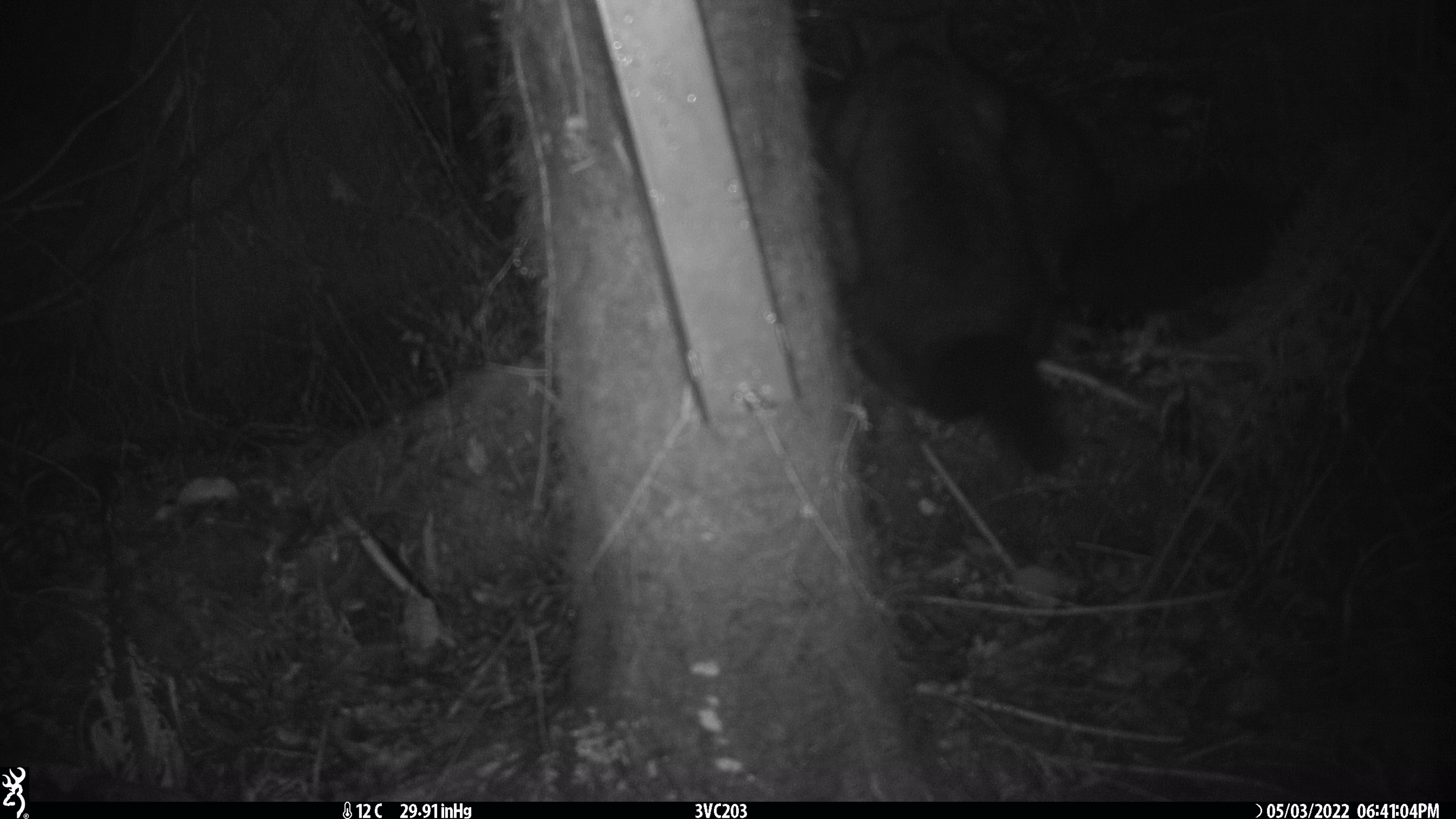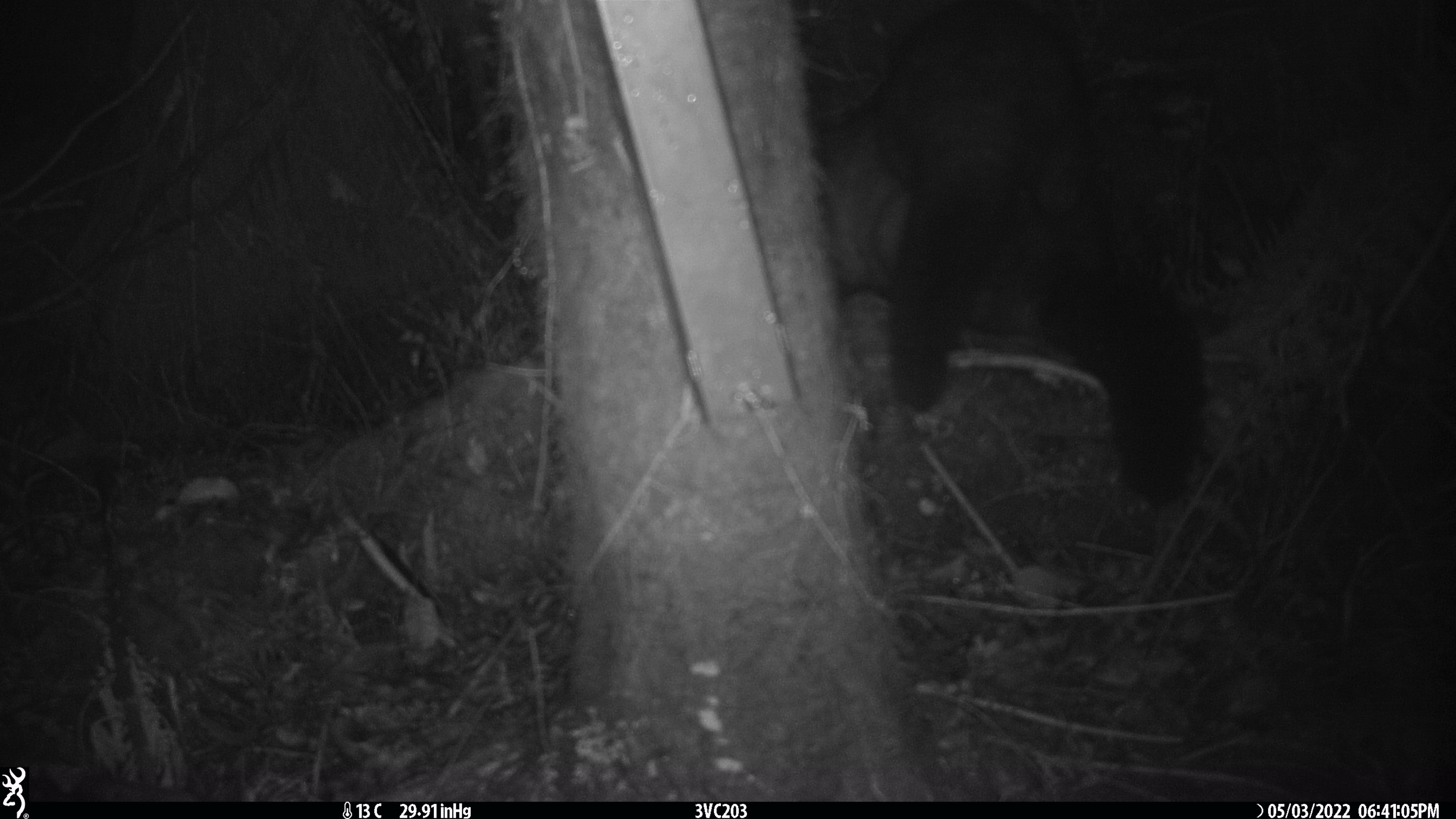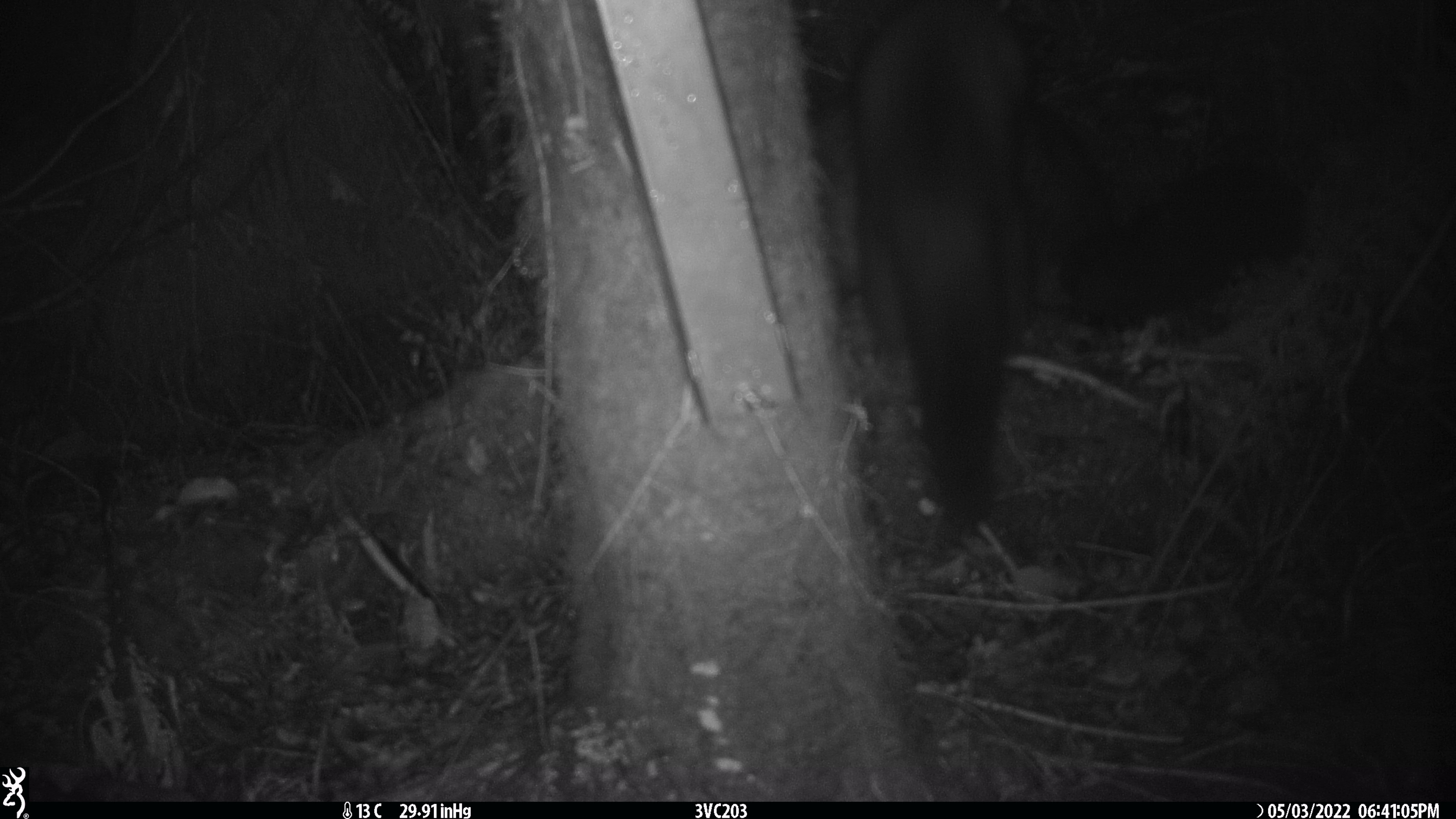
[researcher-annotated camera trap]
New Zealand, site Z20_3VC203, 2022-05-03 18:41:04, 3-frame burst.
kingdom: Animalia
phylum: Chordata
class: Mammalia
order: Diprotodontia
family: Phalangeridae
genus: Trichosurus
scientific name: Trichosurus vulpecula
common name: common brushtail possum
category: possum